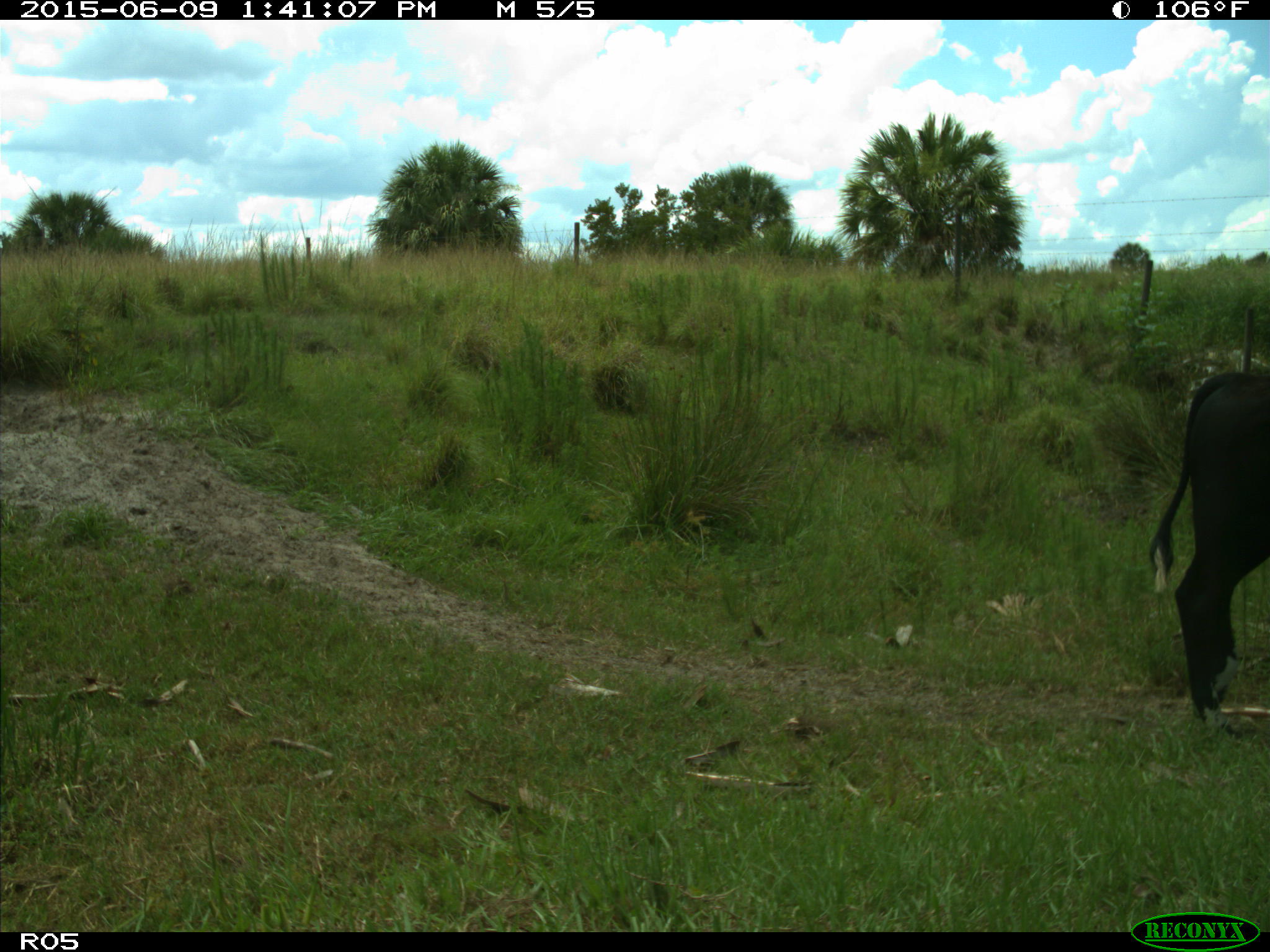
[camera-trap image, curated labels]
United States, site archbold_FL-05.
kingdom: Animalia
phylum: Chordata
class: Mammalia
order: Artiodactyla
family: Bovidae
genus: Bos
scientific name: Bos taurus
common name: domestic cow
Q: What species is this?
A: Bos taurus (domestic cow).